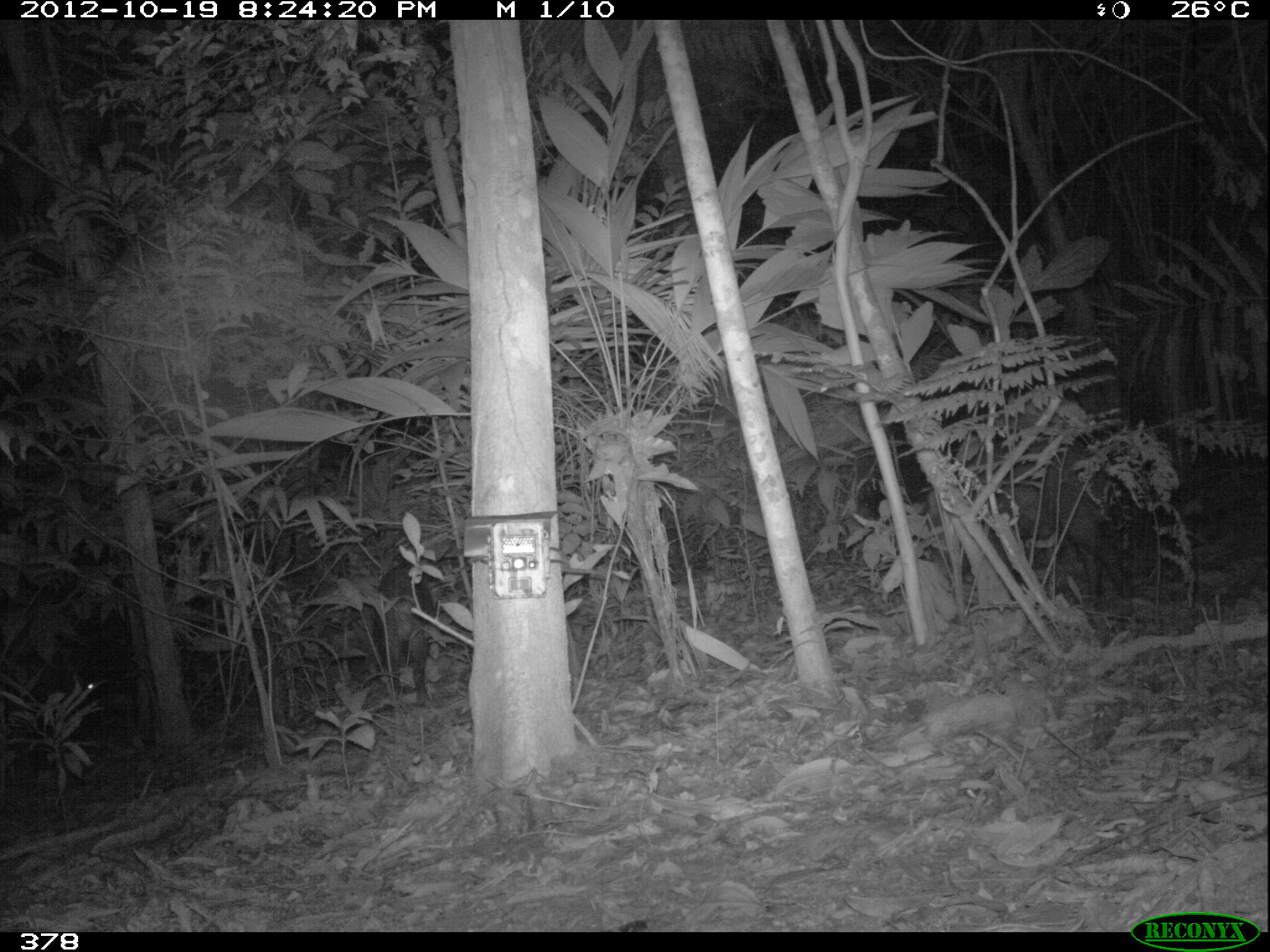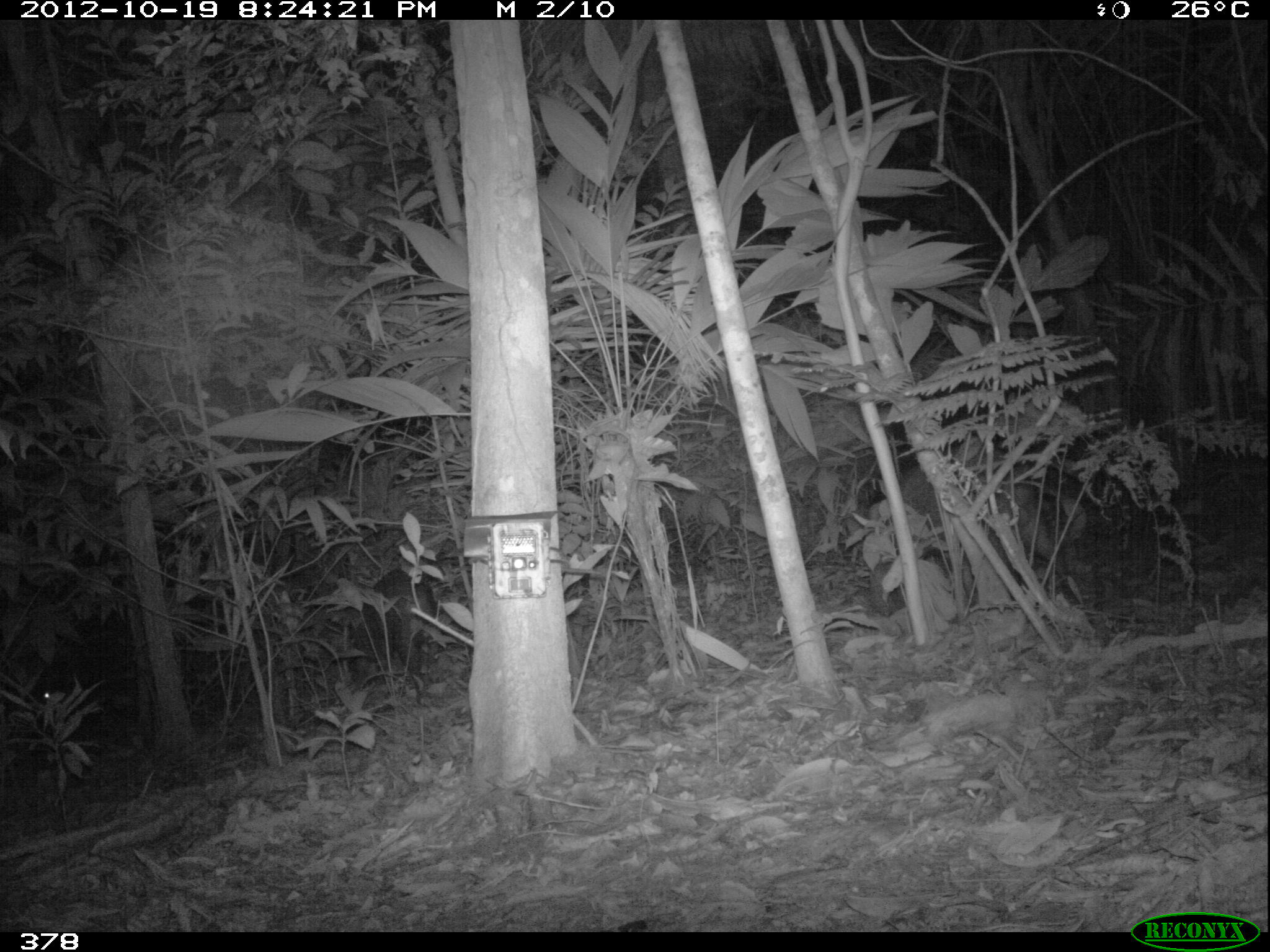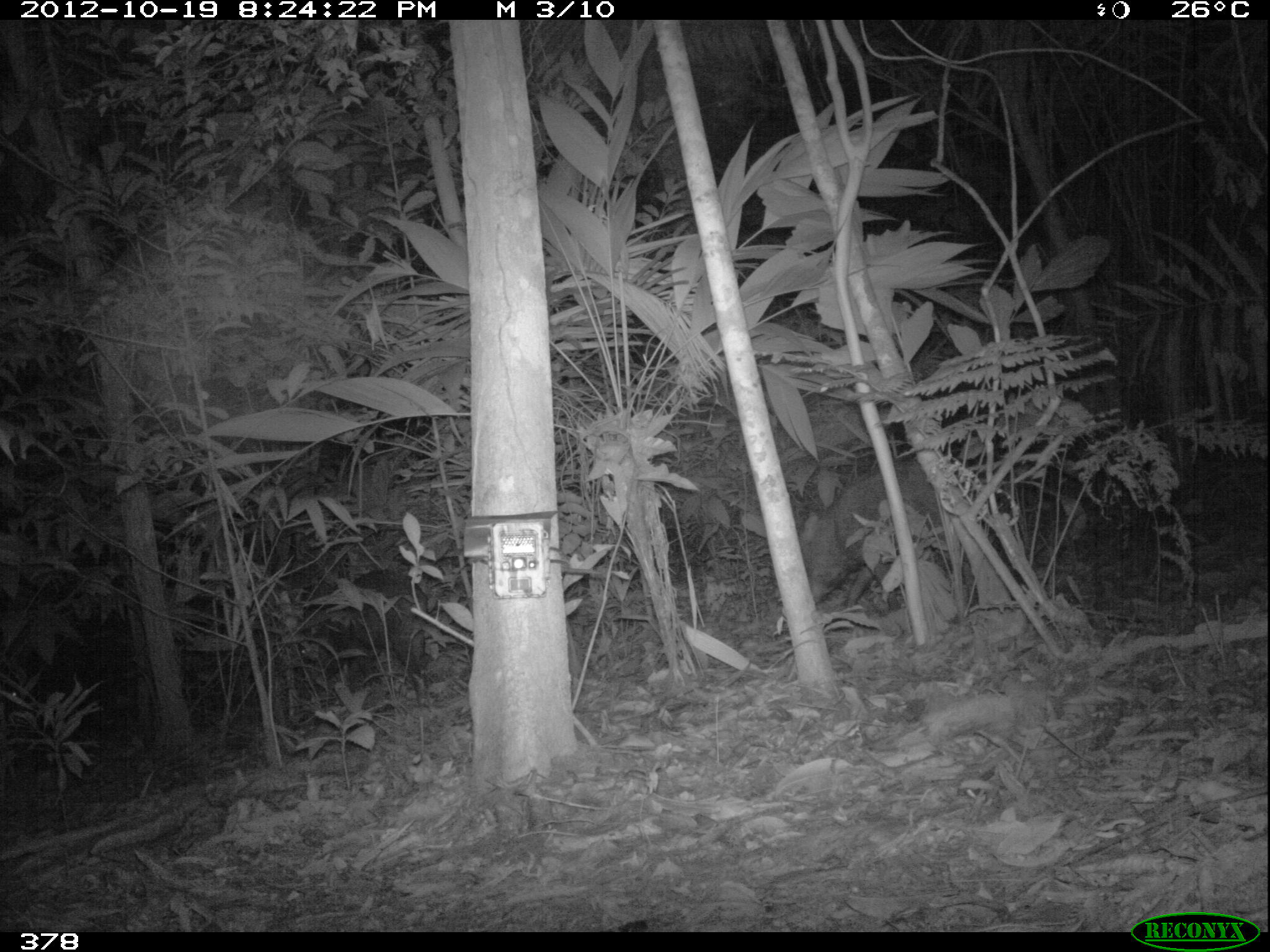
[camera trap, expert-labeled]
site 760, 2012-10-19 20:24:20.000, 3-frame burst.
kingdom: Animalia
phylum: Chordata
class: Mammalia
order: Artiodactyla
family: Tayassuidae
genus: Tayassu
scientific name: Tayassu pecari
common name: white-lipped peccary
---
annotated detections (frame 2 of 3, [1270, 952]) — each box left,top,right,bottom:
tayassu pecari: 854,446,1098,635; 19,608,139,767; 345,570,442,705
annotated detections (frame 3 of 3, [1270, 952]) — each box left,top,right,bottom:
tayassu pecari: 770,458,979,632; 283,564,440,721; 0,611,133,773